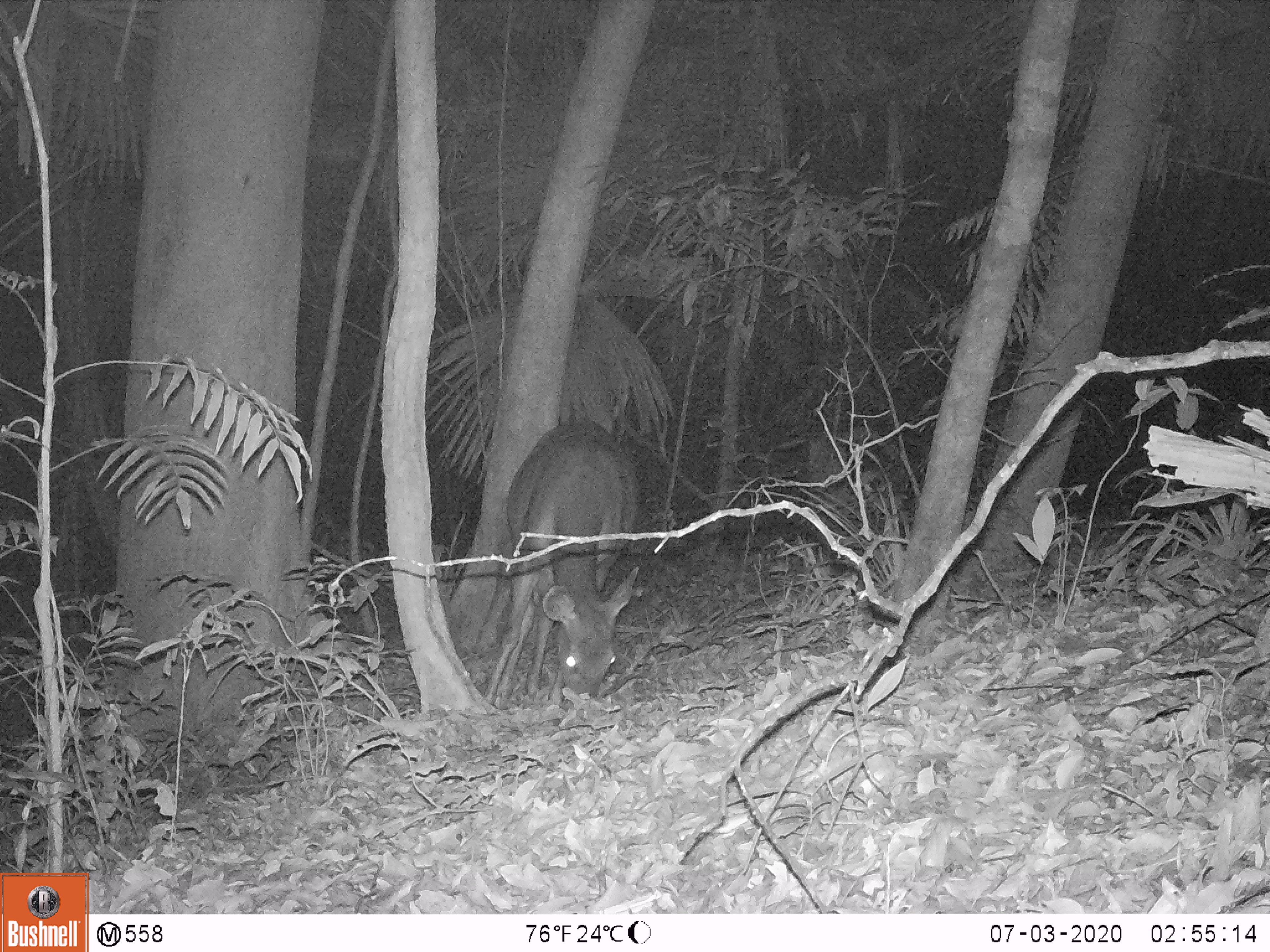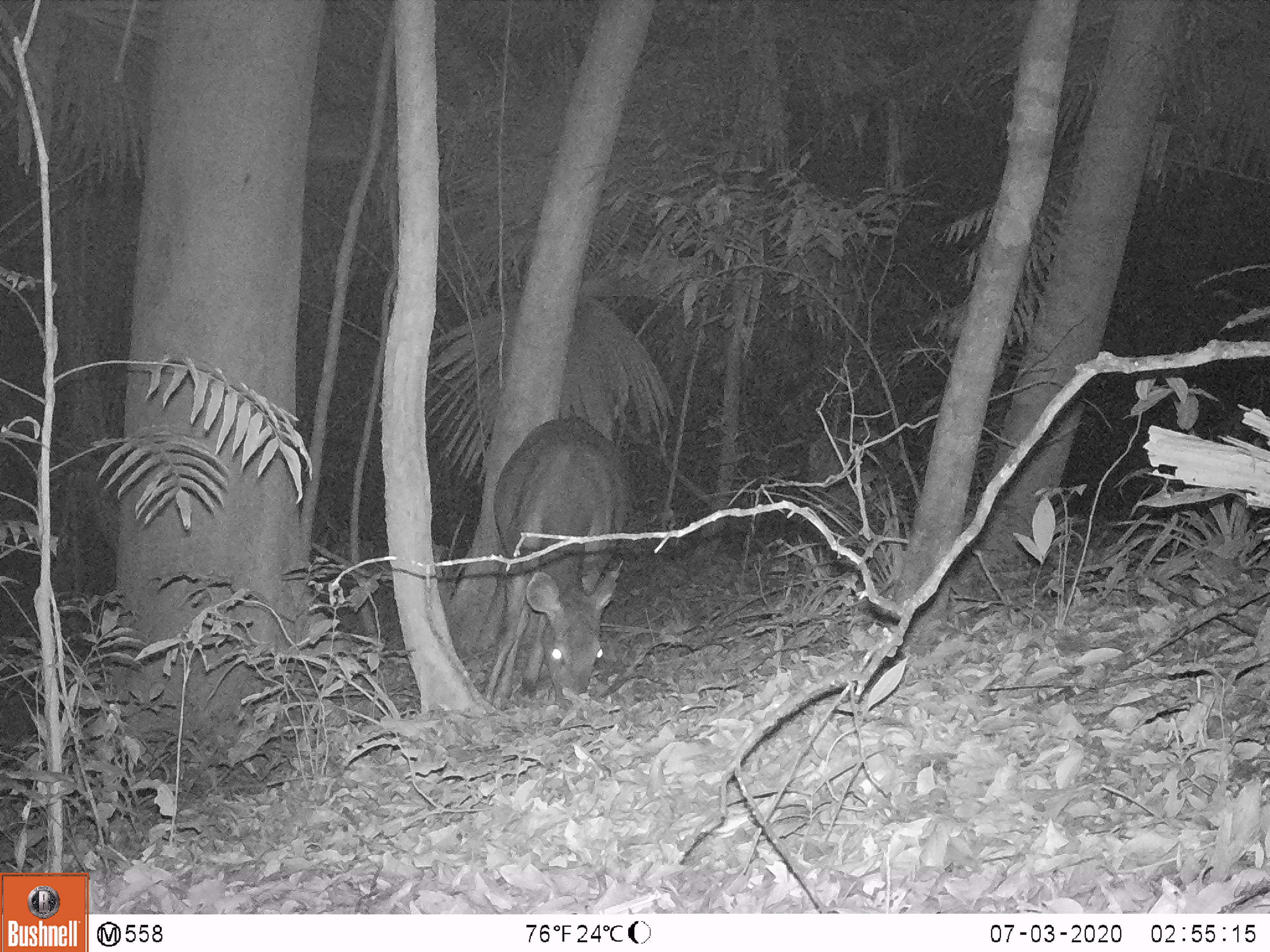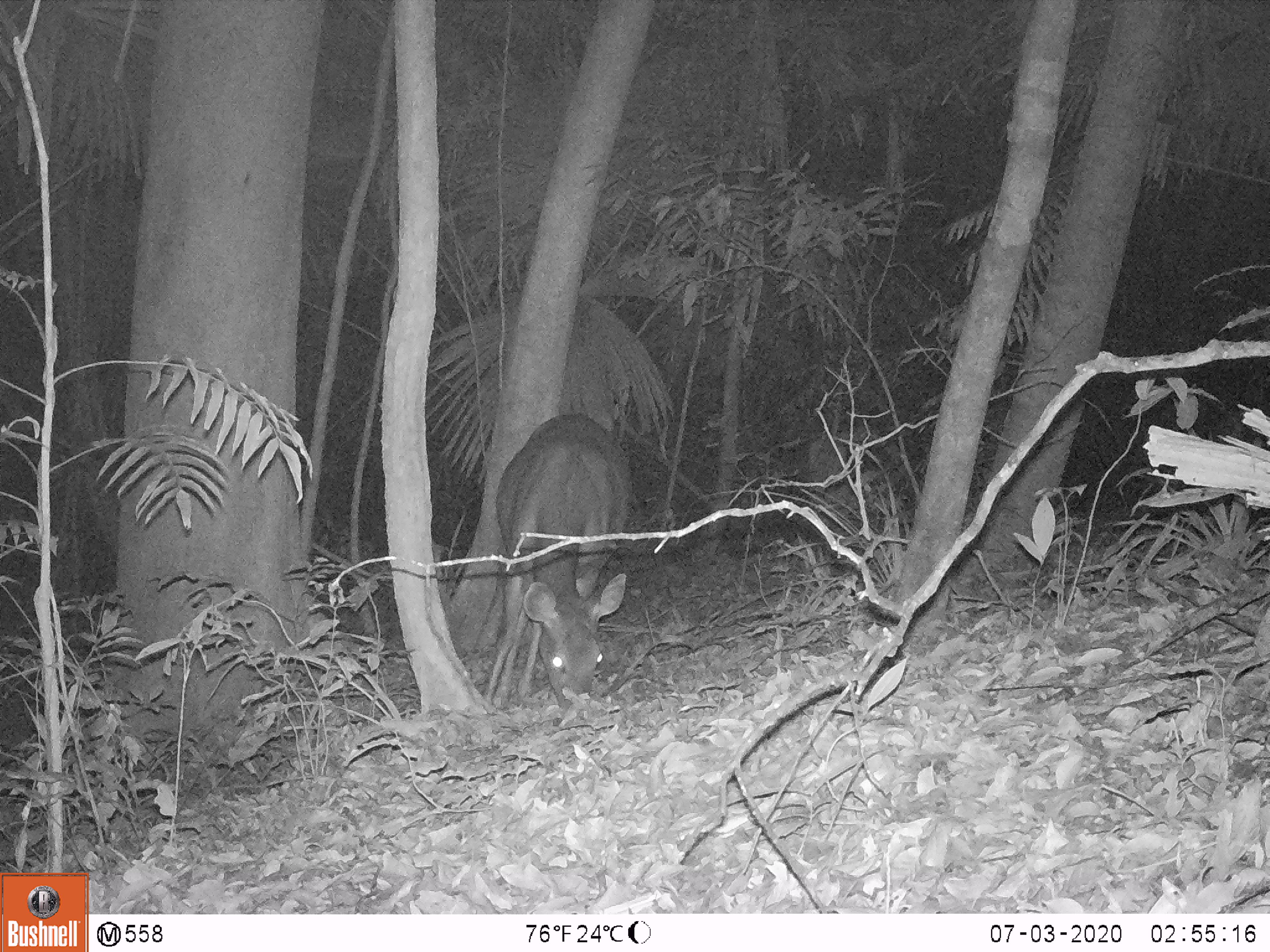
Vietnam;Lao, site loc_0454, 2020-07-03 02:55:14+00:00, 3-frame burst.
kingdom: Animalia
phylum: Chordata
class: Mammalia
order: Artiodactyla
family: Cervidae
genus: Rusa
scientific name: Rusa unicolor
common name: sambar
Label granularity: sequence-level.